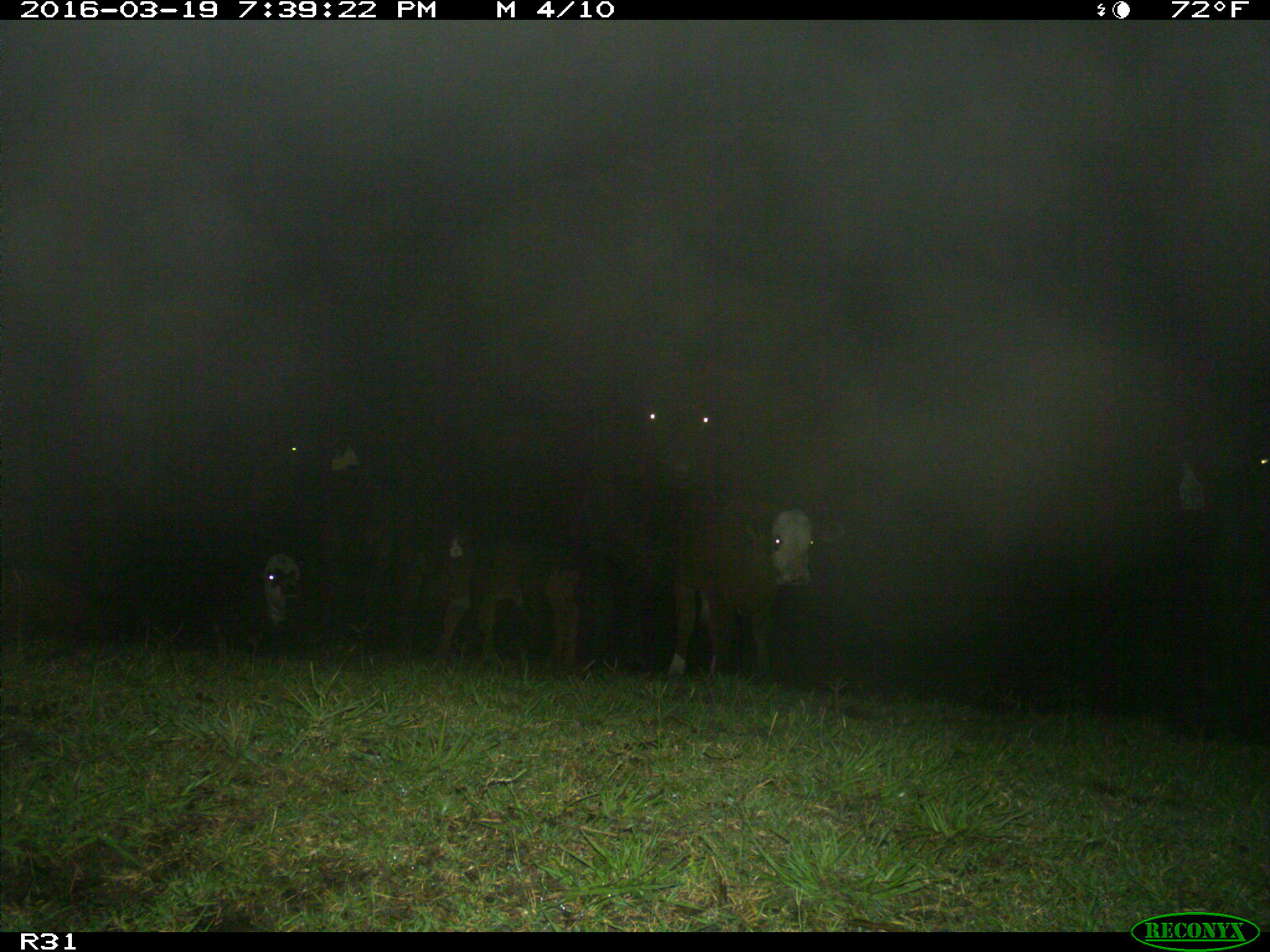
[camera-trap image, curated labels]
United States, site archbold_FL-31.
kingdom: Animalia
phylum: Chordata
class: Mammalia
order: Artiodactyla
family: Bovidae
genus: Bos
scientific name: Bos taurus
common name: domestic cow